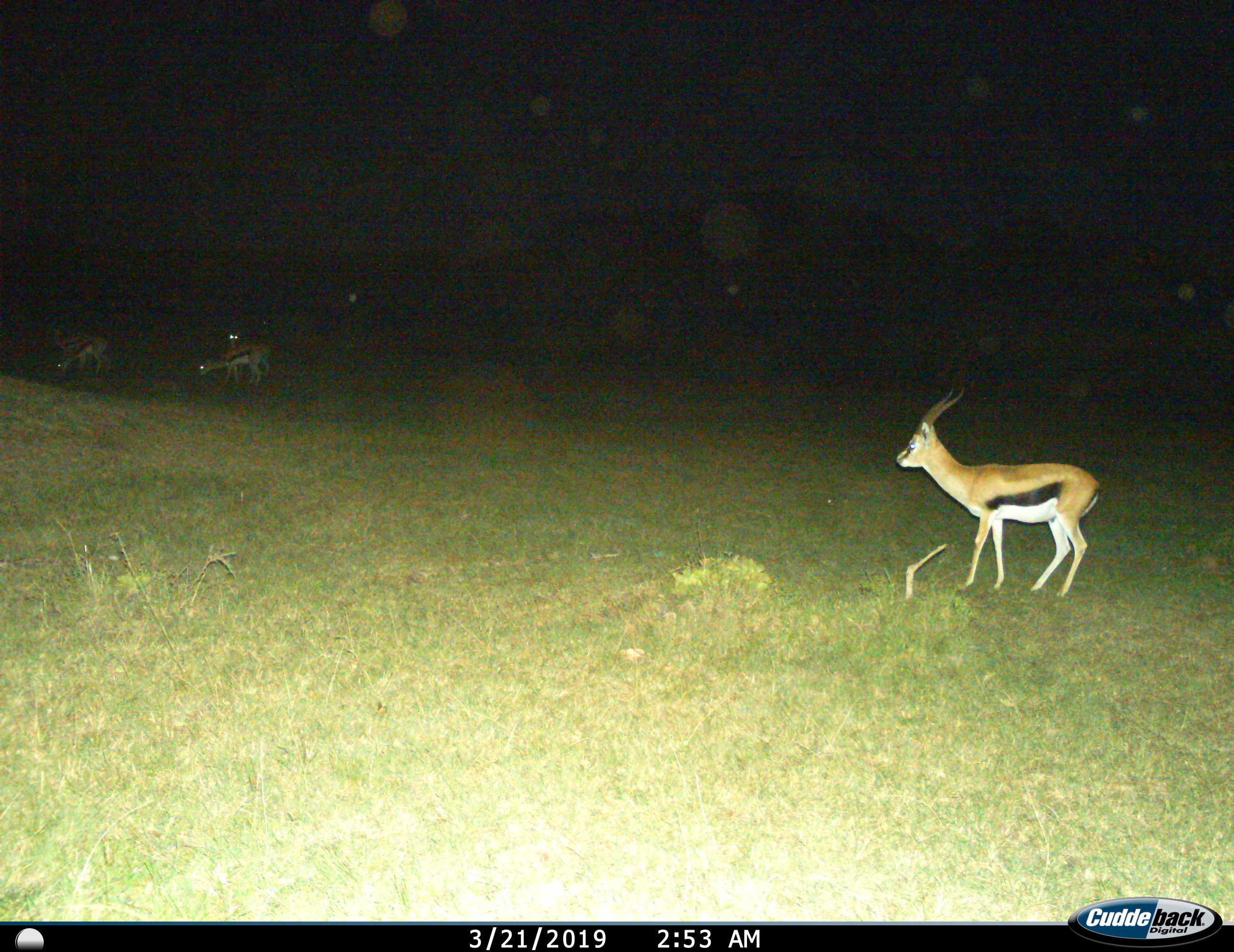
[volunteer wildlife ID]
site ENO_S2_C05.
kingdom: Animalia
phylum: Chordata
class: Mammalia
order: Artiodactyla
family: Bovidae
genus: Eudorcas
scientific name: Eudorcas thomsonii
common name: thomson's gazelle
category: gazellethomsons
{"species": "gazellethomsons (thomson's gazelle) (Eudorcas thomsonii)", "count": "4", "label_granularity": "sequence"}